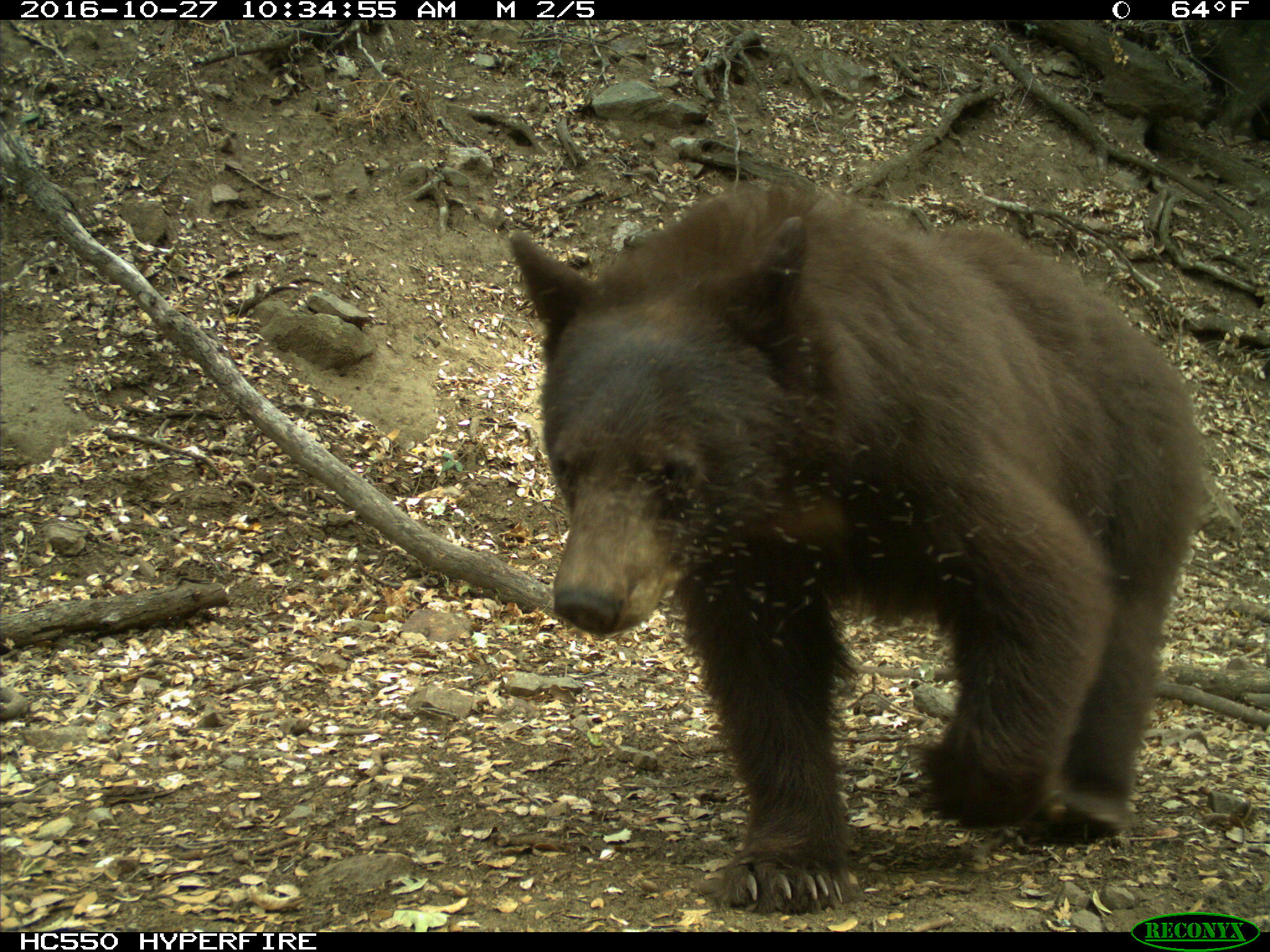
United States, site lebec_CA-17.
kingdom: Animalia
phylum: Chordata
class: Mammalia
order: Carnivora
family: Ursidae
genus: Ursus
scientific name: Ursus americanus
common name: american black bear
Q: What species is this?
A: Ursus americanus (american black bear).